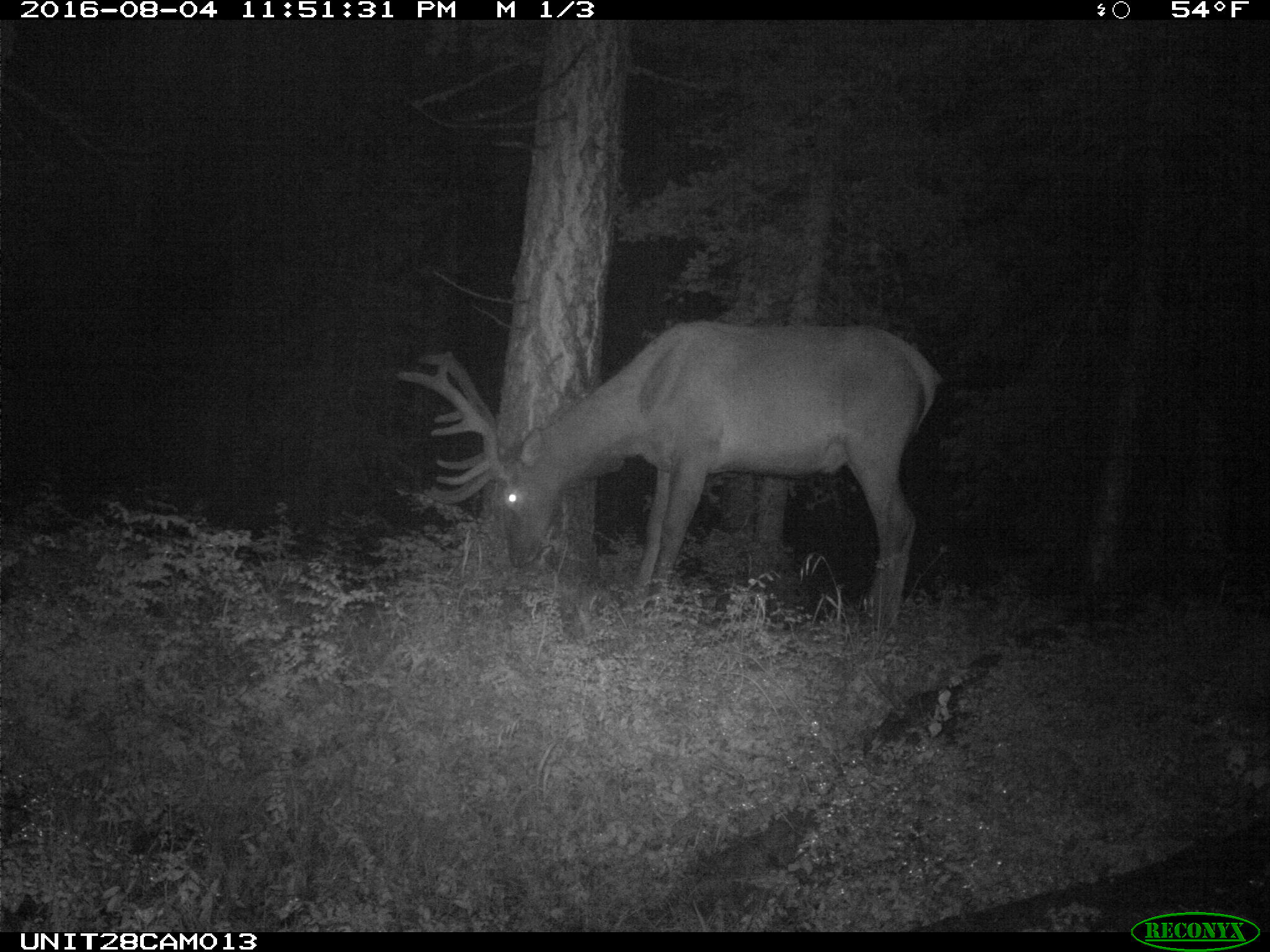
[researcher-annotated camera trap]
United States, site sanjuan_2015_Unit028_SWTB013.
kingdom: Animalia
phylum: Chordata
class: Mammalia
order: Artiodactyla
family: Cervidae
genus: Cervus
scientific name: Cervus elaphus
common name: red deer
Cervus elaphus (red deer).